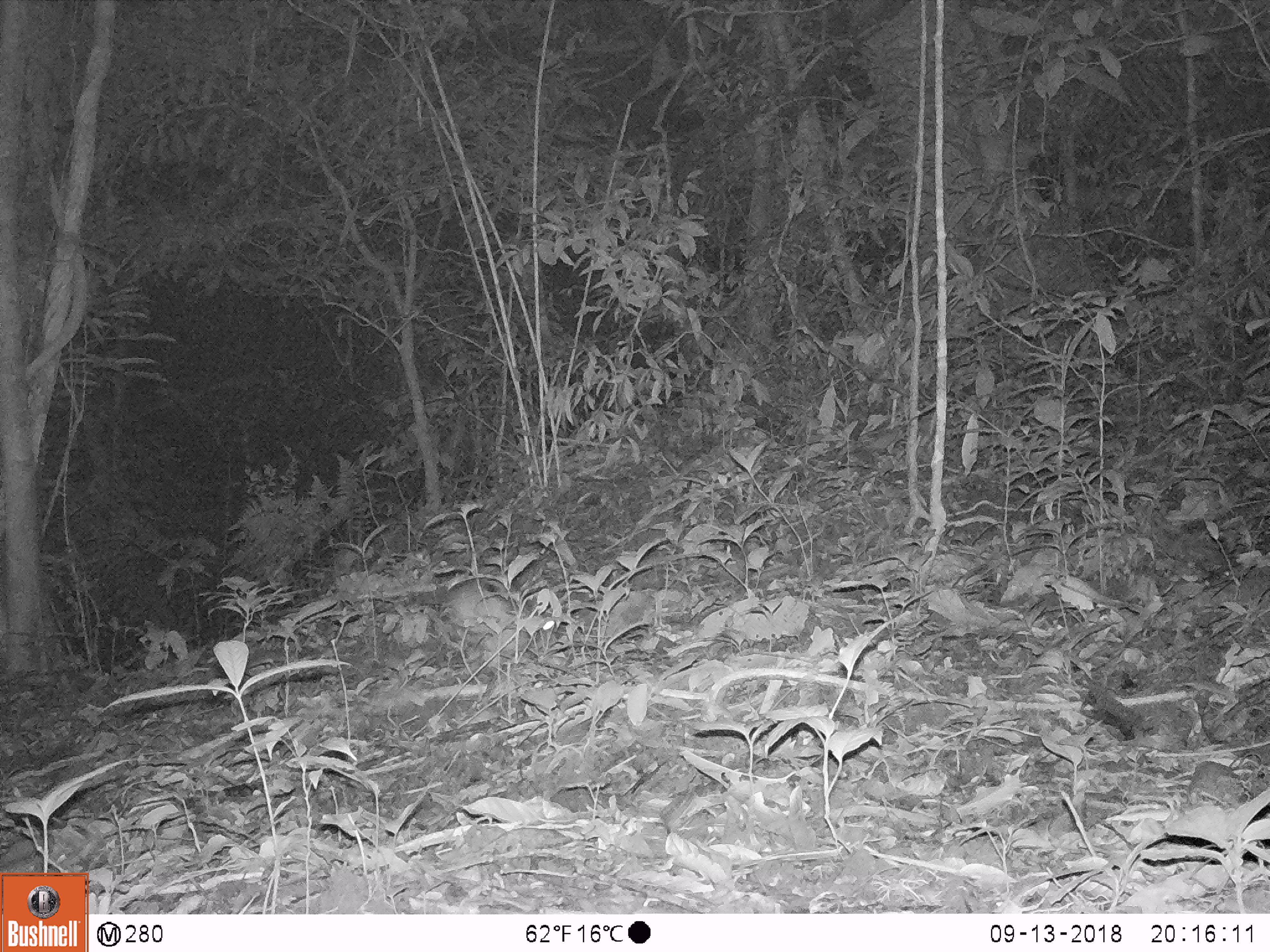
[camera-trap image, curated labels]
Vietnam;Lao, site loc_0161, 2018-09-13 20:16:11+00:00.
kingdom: Animalia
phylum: Chordata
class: Mammalia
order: Rodentia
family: Muridae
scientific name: Muridae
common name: old-world mice and rats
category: unidentified murid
Unidentified murid (old-world mice and rats) (Muridae). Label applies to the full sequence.